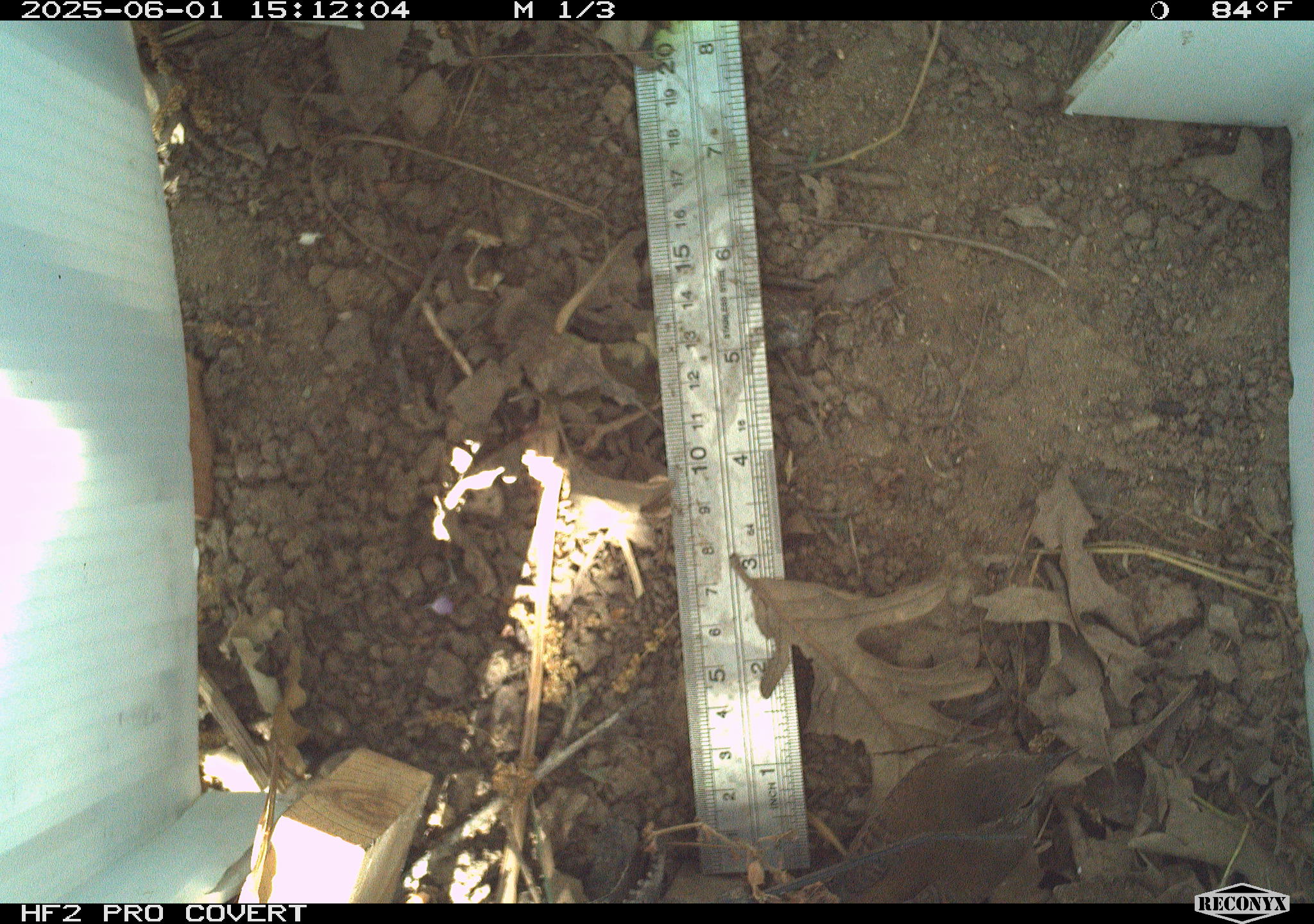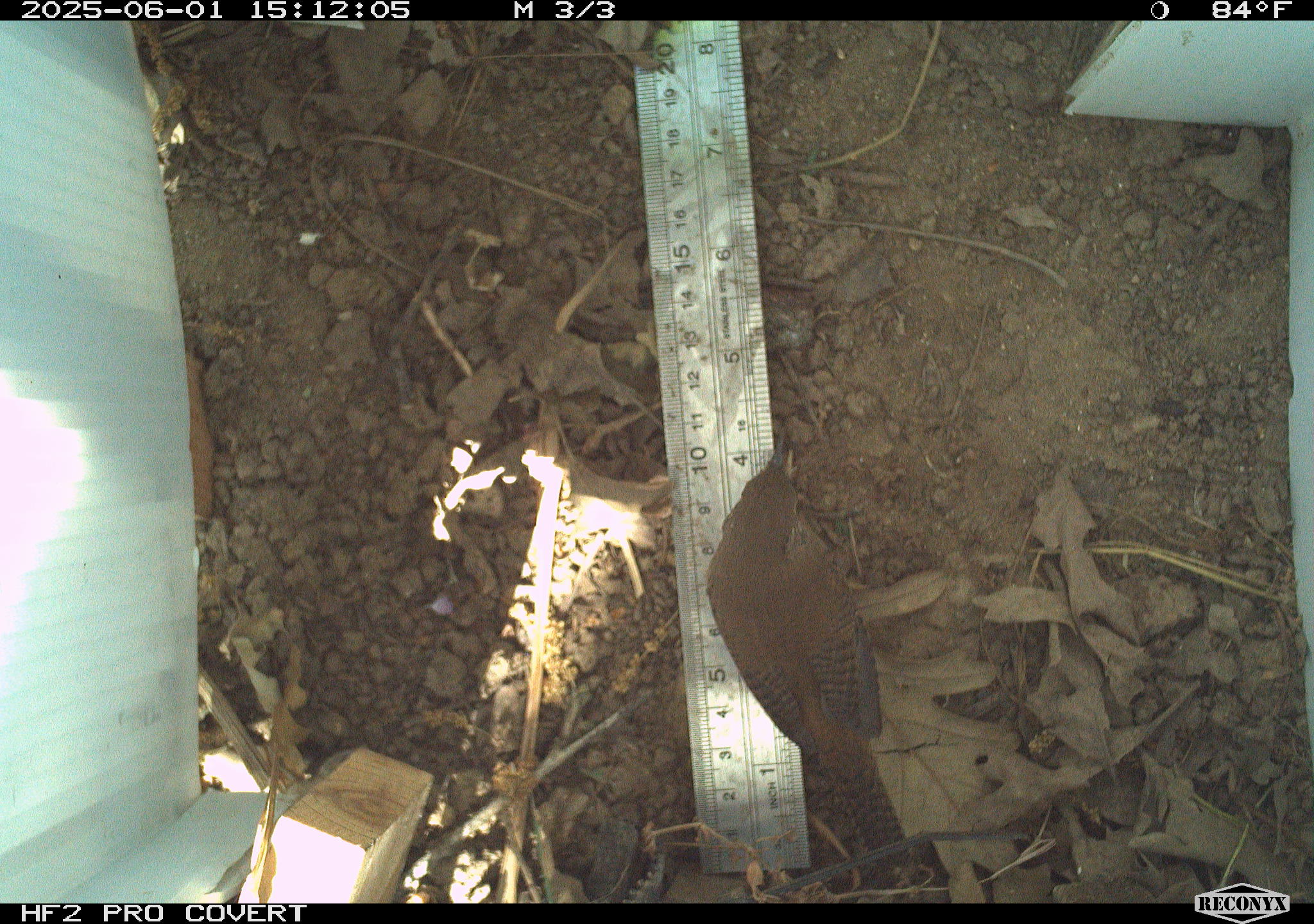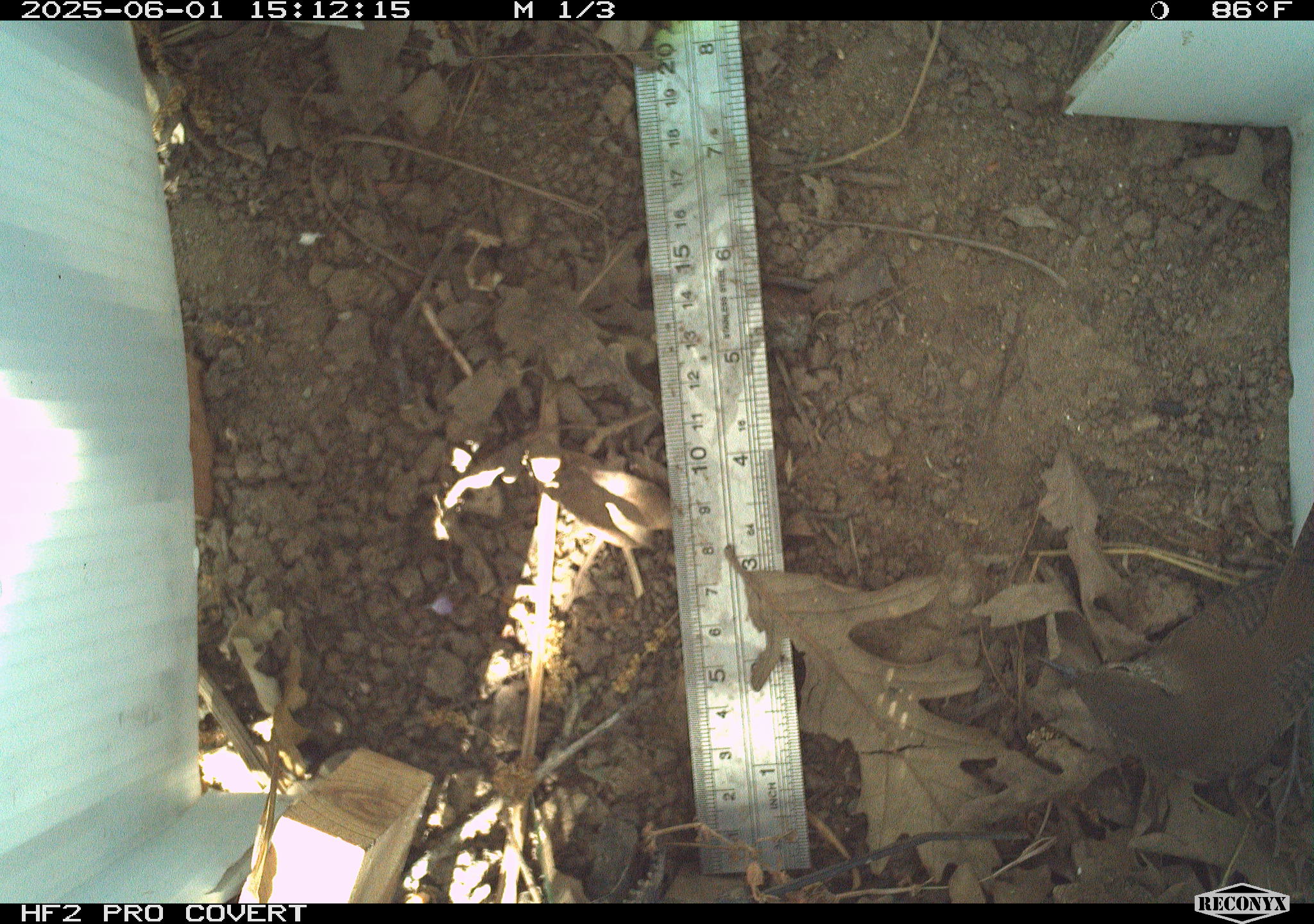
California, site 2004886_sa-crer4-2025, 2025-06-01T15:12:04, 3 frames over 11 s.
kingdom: Animalia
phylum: Chordata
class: Aves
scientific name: Aves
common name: bird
Bird (Aves).